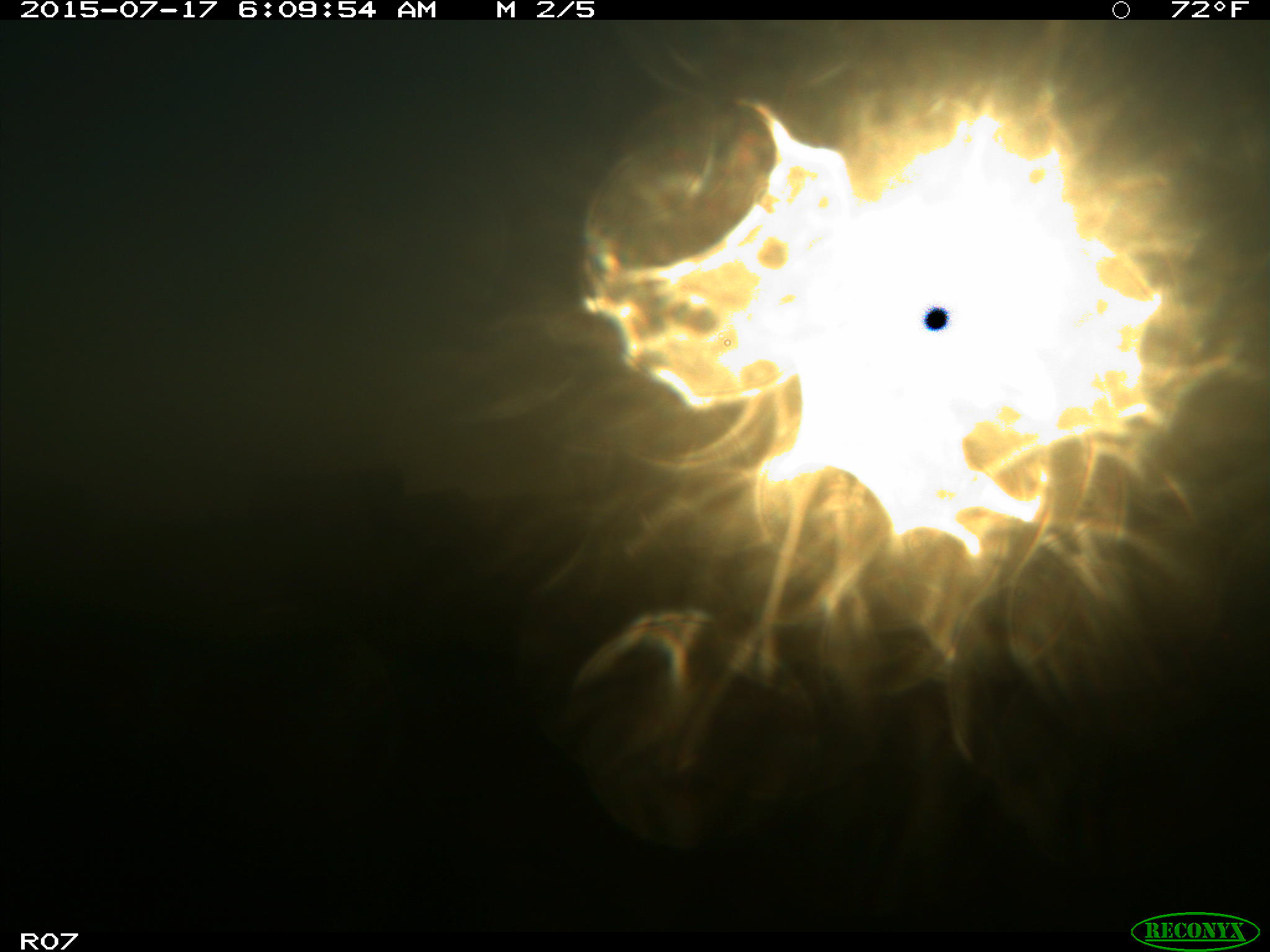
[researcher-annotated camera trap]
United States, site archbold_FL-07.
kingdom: Animalia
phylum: Chordata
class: Mammalia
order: Artiodactyla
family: Bovidae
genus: Bos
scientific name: Bos taurus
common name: domestic cow